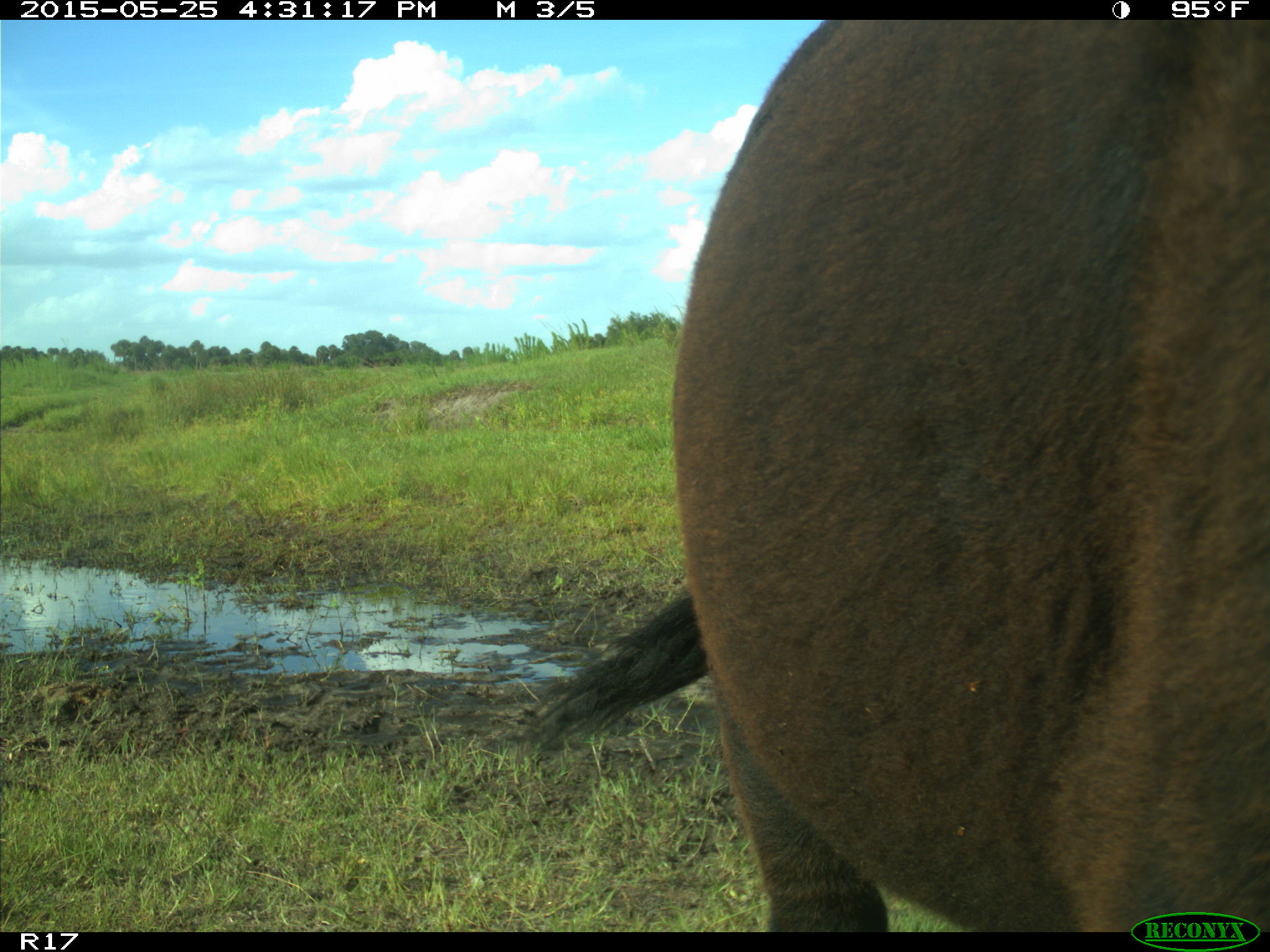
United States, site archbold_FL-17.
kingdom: Animalia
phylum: Chordata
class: Mammalia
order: Artiodactyla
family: Bovidae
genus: Bos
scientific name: Bos taurus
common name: domestic cow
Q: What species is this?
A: Bos taurus (domestic cow).